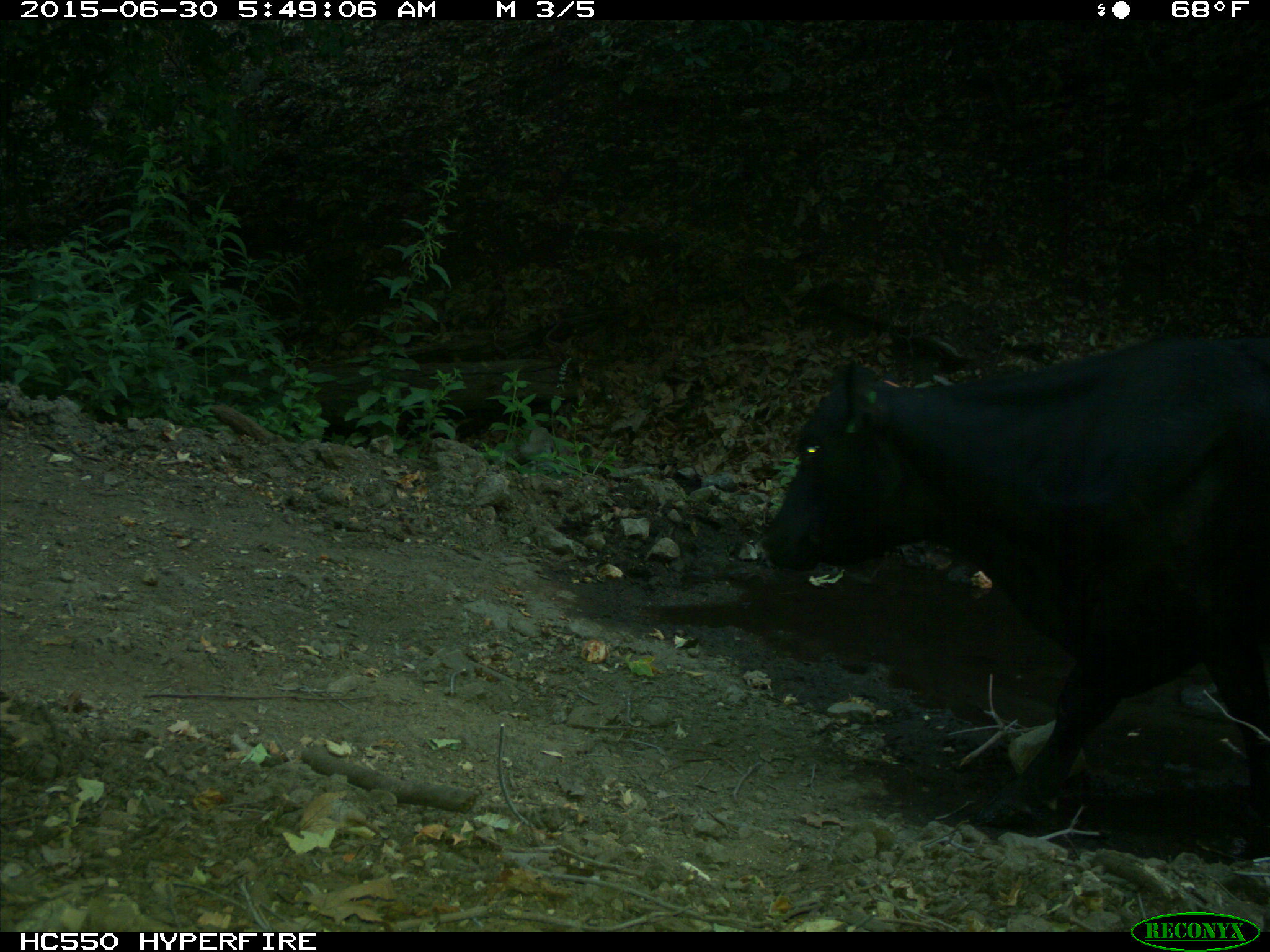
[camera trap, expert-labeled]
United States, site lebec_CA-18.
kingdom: Animalia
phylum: Chordata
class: Mammalia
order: Artiodactyla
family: Bovidae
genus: Bos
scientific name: Bos taurus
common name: domestic cow